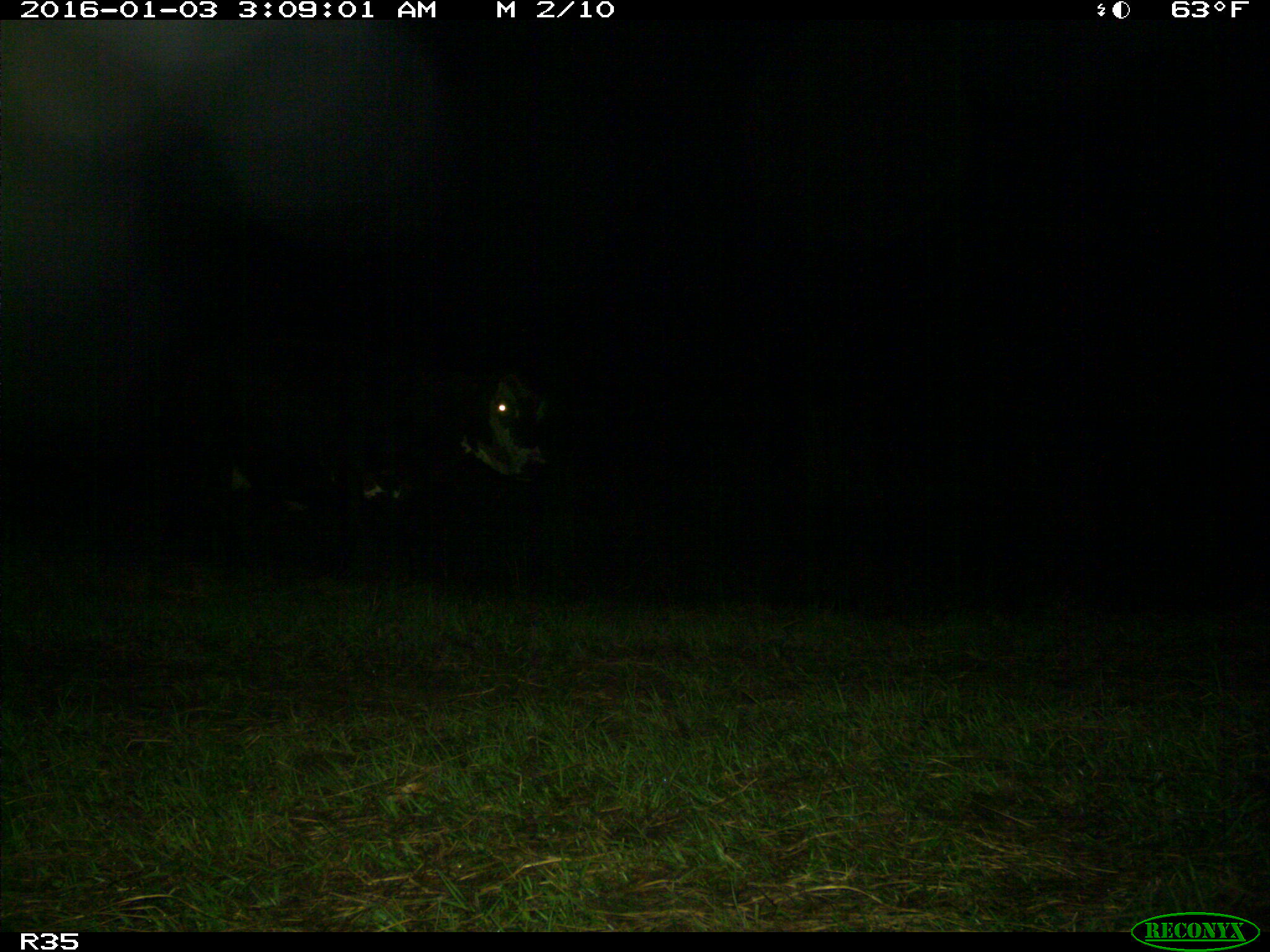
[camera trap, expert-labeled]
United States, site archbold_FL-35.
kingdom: Animalia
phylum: Chordata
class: Mammalia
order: Artiodactyla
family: Bovidae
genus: Bos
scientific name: Bos taurus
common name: domestic cow